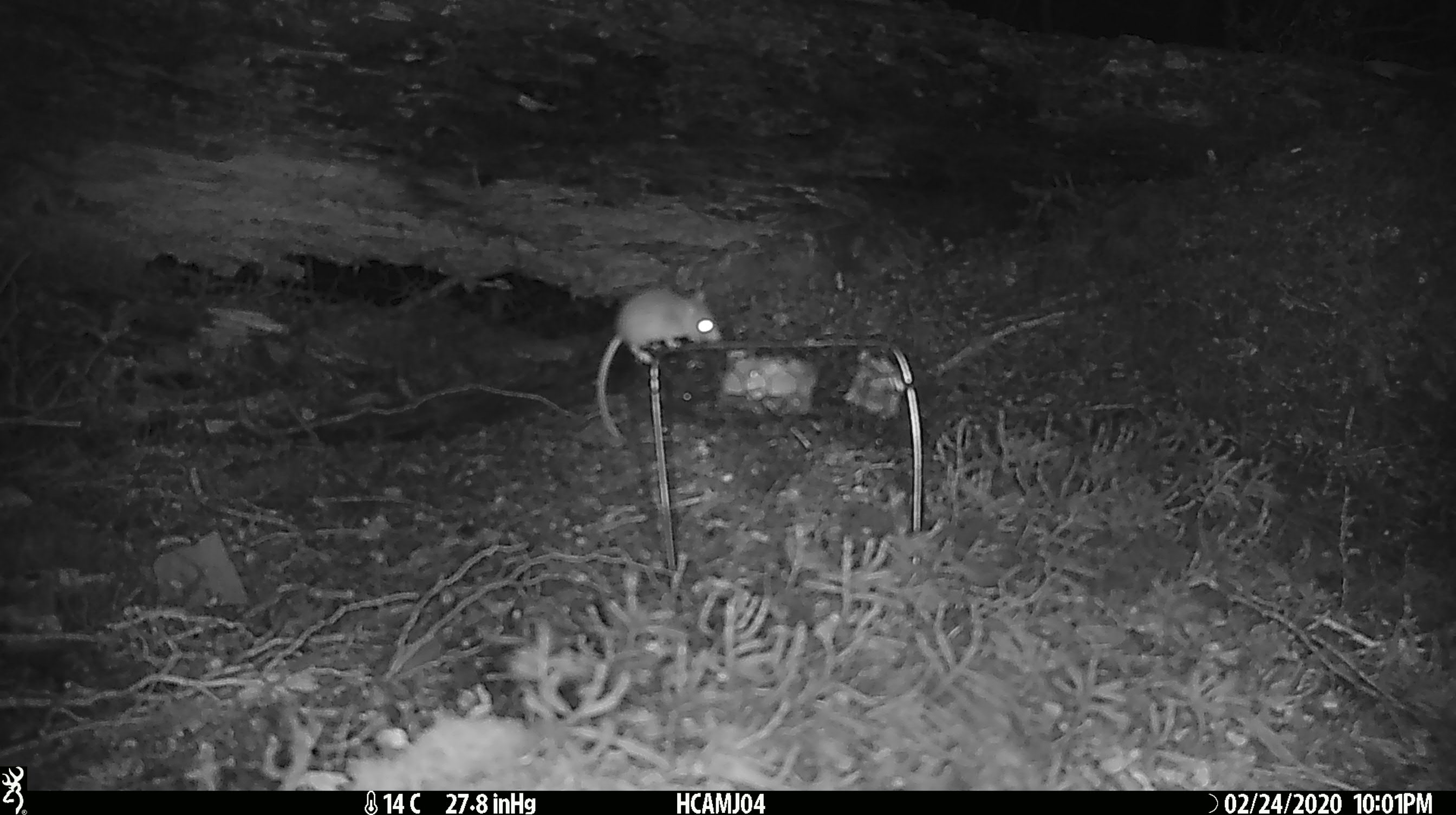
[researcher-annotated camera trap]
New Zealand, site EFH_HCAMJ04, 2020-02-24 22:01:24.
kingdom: Animalia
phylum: Chordata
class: Mammalia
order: Rodentia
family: Muridae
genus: Mus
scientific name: Mus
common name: mouse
Mouse (Mus).